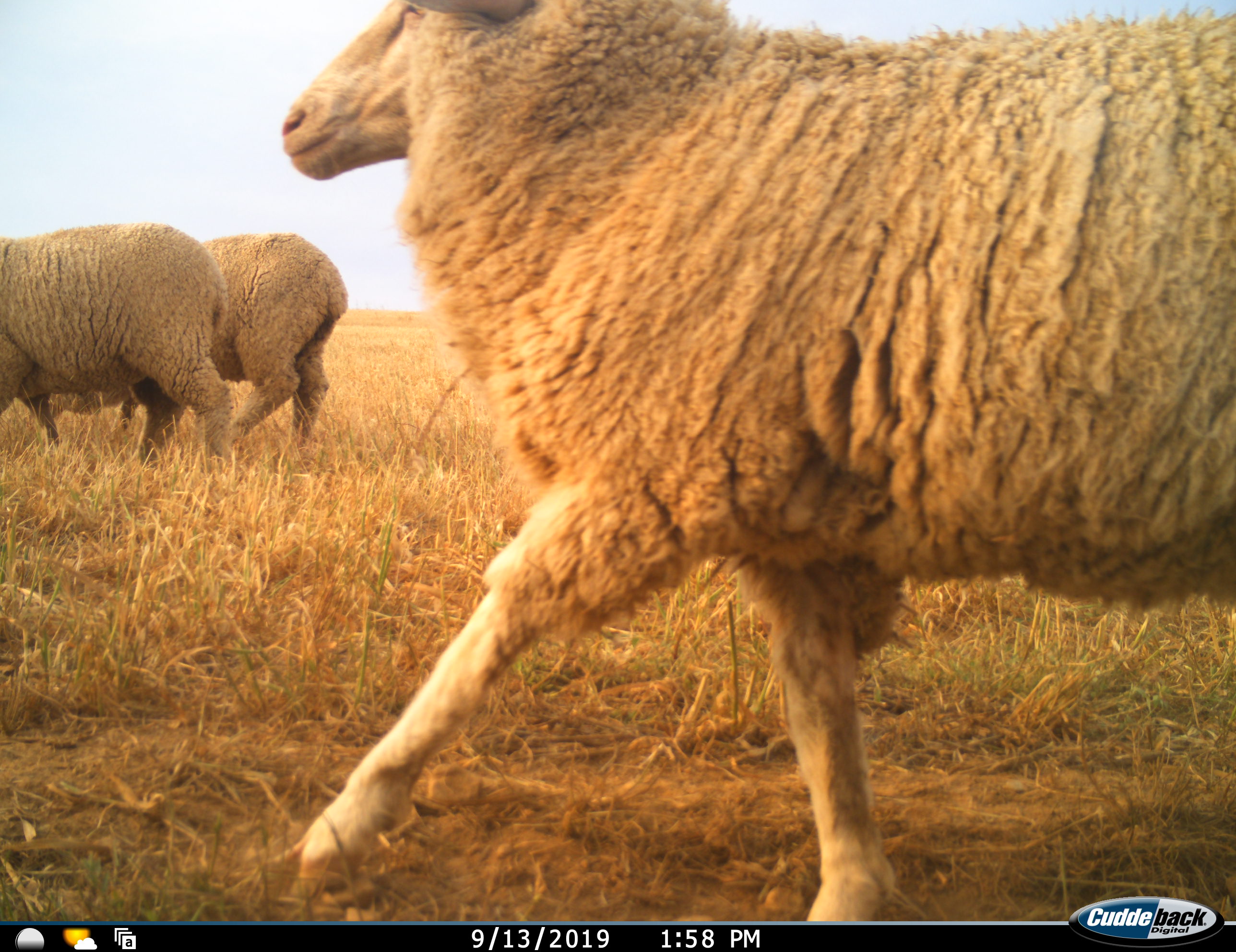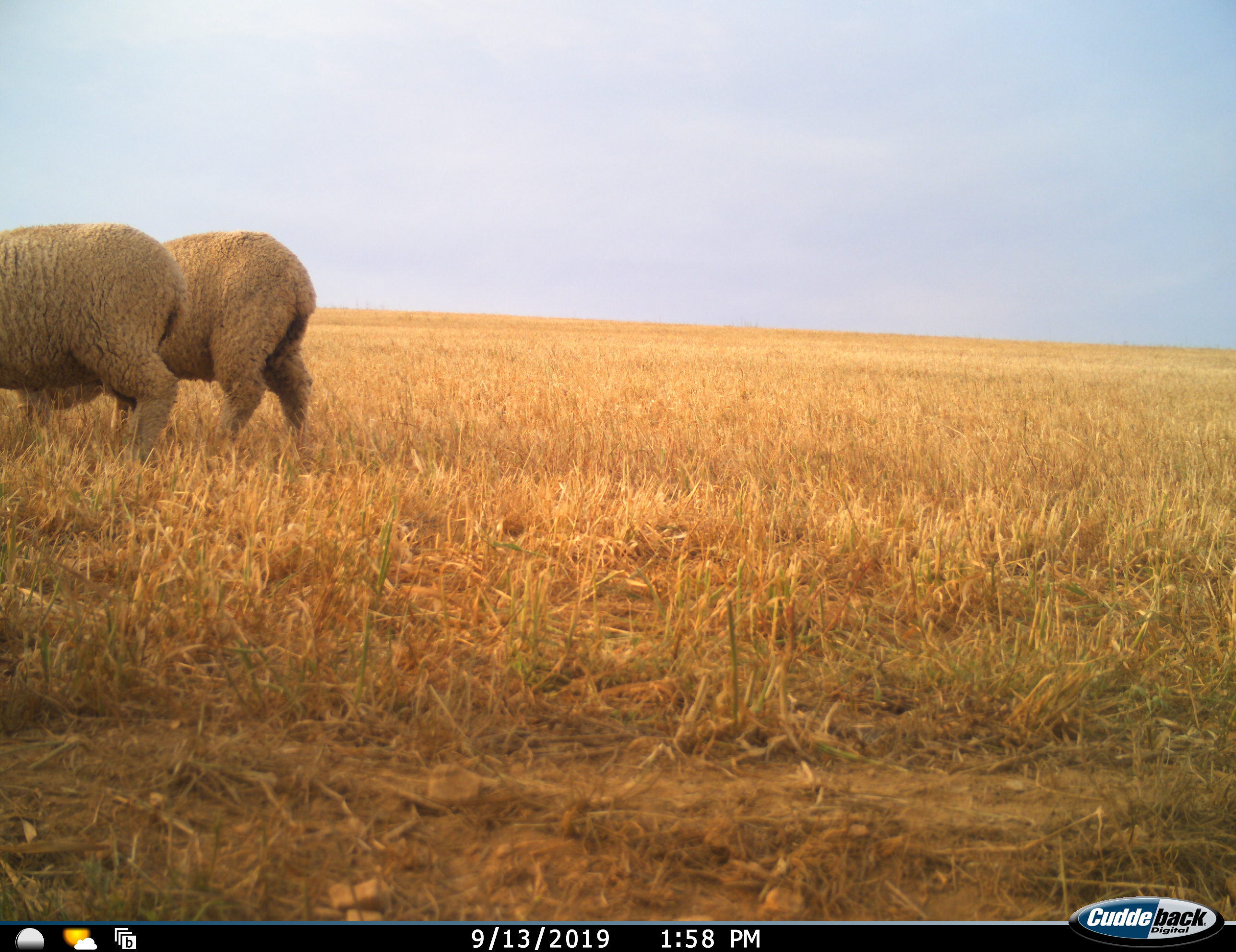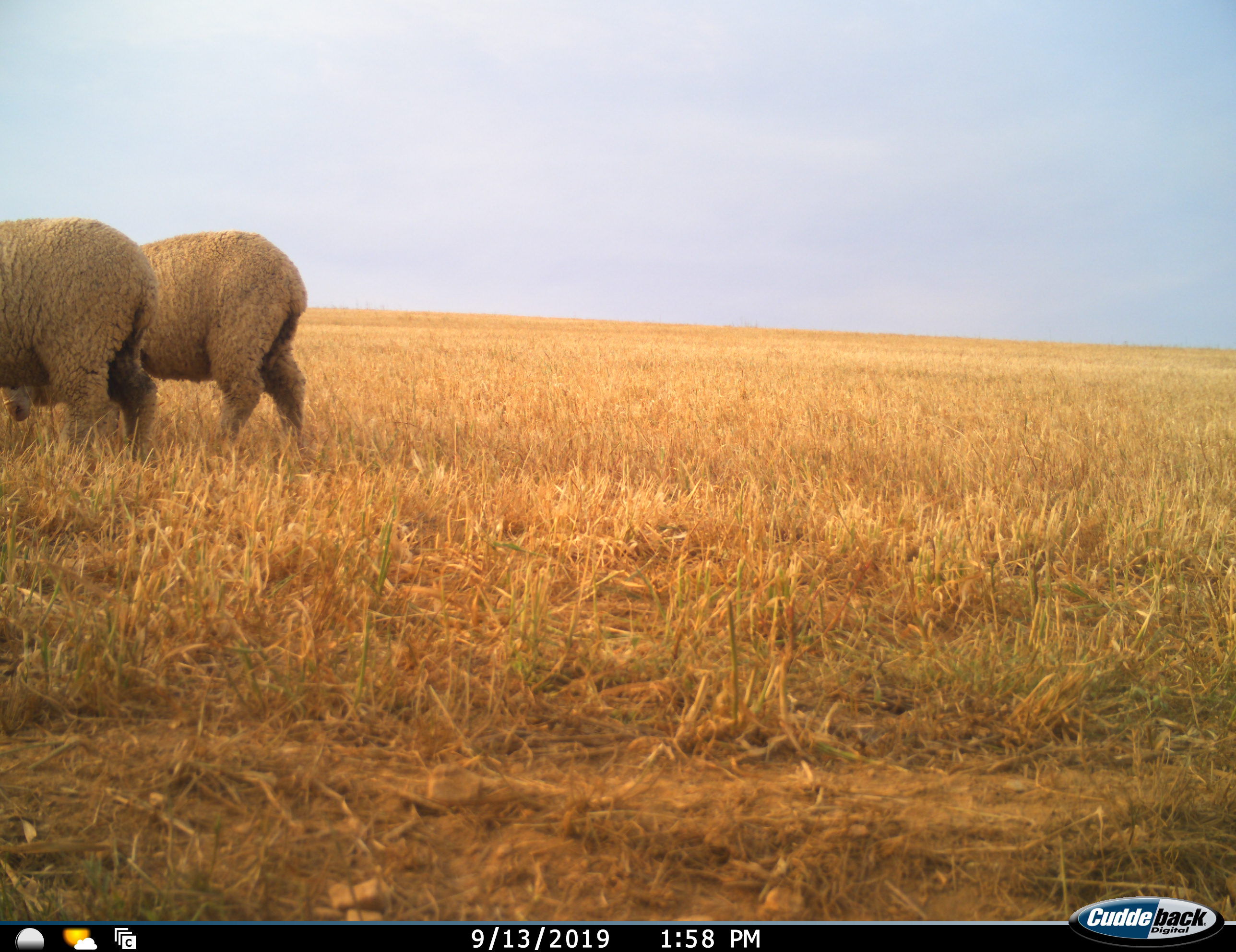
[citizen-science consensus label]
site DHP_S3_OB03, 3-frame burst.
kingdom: Animalia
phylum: Chordata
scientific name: Vertebrata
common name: domestic animal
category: domesticanimal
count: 3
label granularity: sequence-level